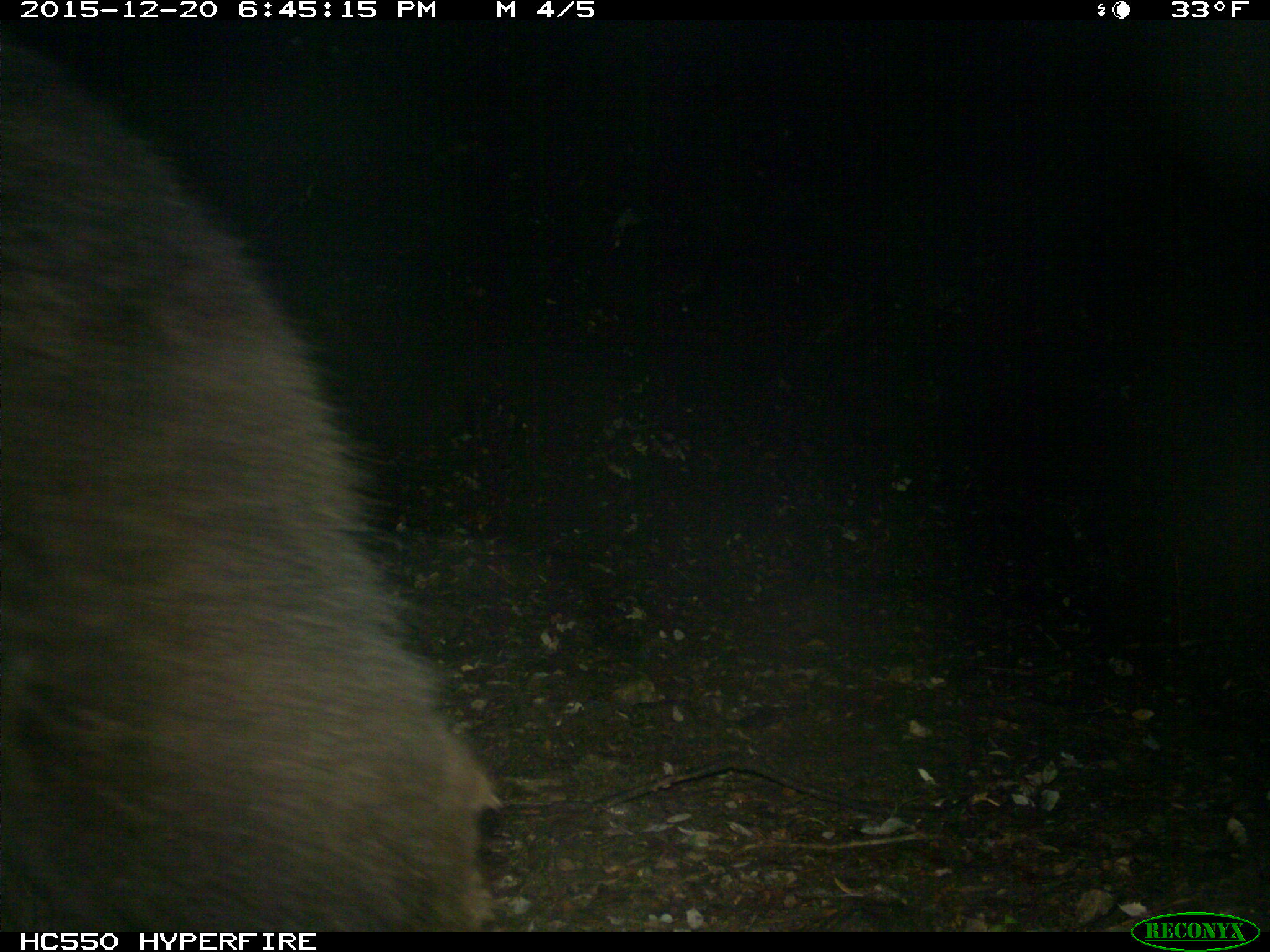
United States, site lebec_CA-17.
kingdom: Animalia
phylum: Chordata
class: Mammalia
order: Carnivora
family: Ursidae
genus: Ursus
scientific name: Ursus americanus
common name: american black bear